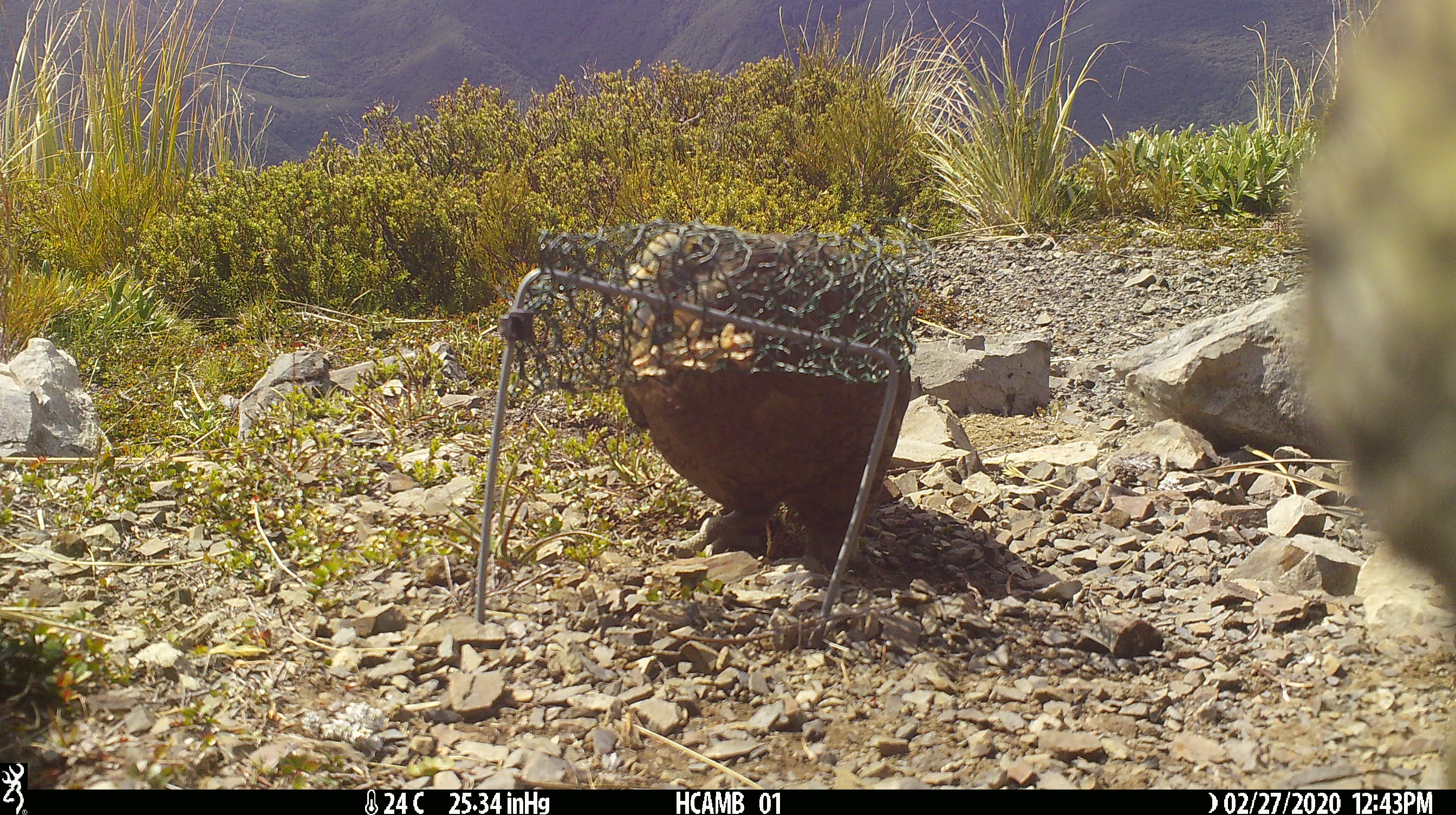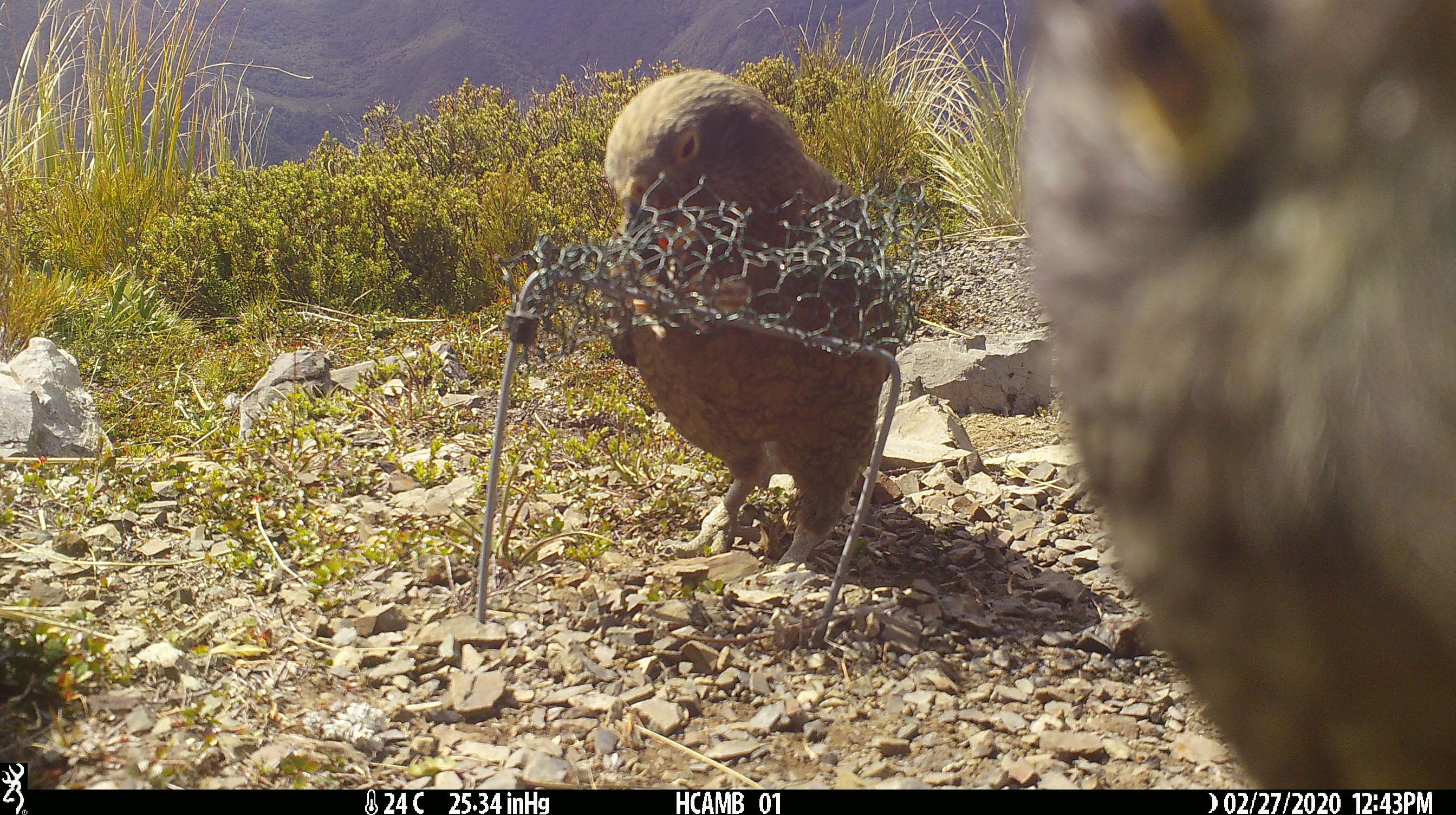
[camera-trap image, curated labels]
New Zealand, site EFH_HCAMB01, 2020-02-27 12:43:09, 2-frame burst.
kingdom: Animalia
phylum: Chordata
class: Aves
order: Psittaciformes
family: Strigopidae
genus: Nestor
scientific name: Nestor notabilis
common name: kea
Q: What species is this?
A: Kea (Nestor notabilis).